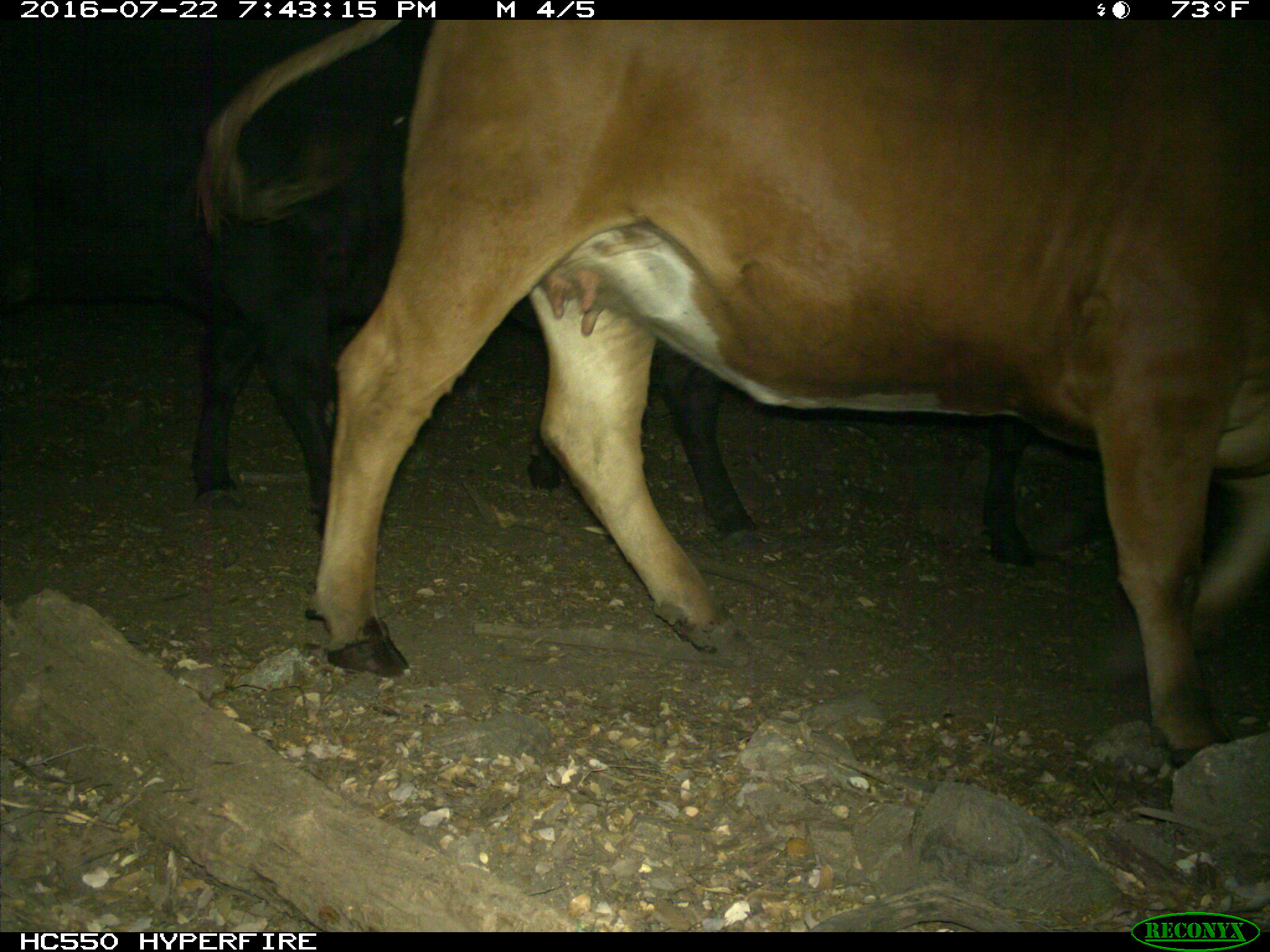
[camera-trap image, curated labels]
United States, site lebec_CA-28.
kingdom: Animalia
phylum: Chordata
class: Mammalia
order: Artiodactyla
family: Bovidae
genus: Bos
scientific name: Bos taurus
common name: domestic cow